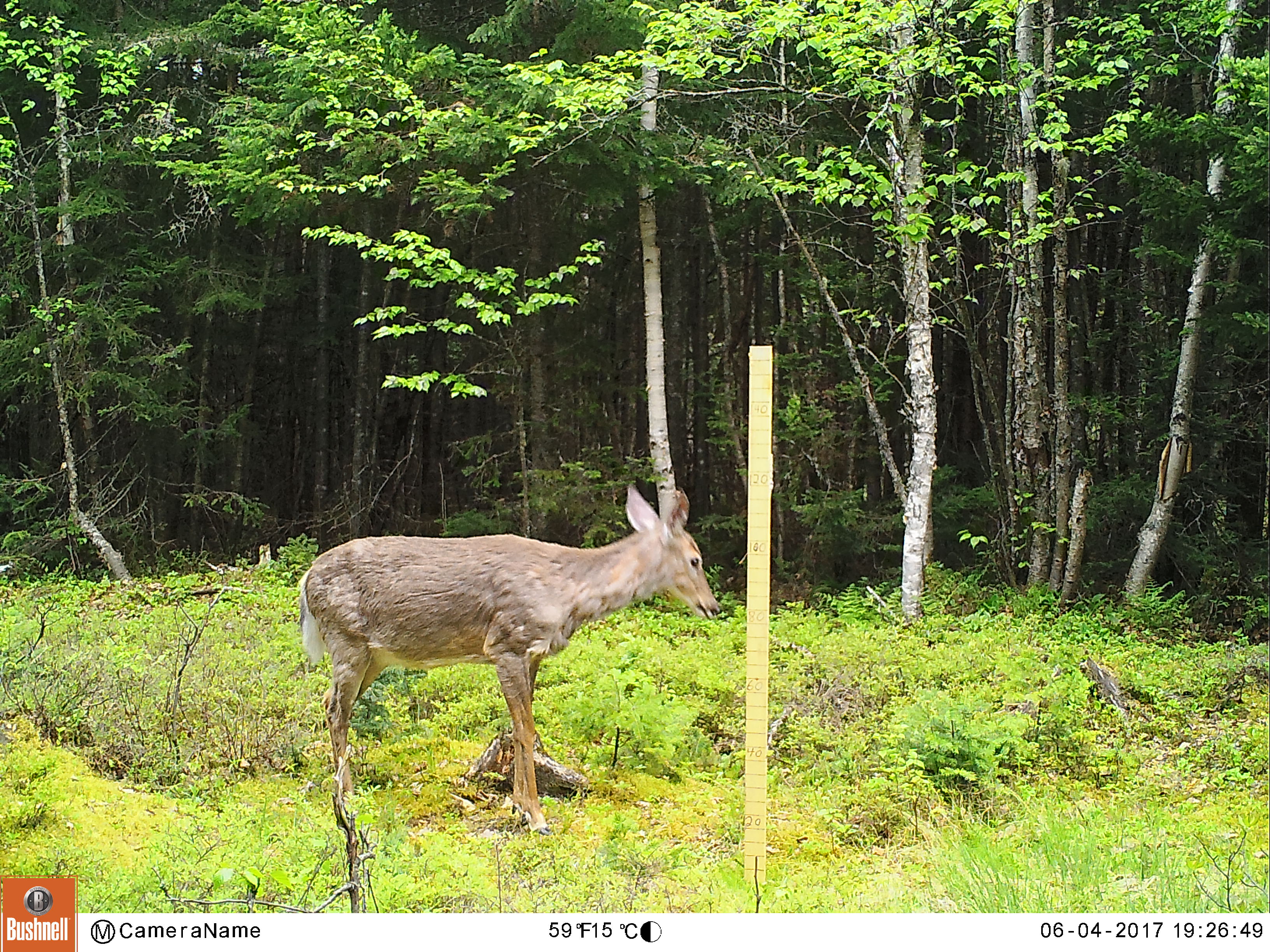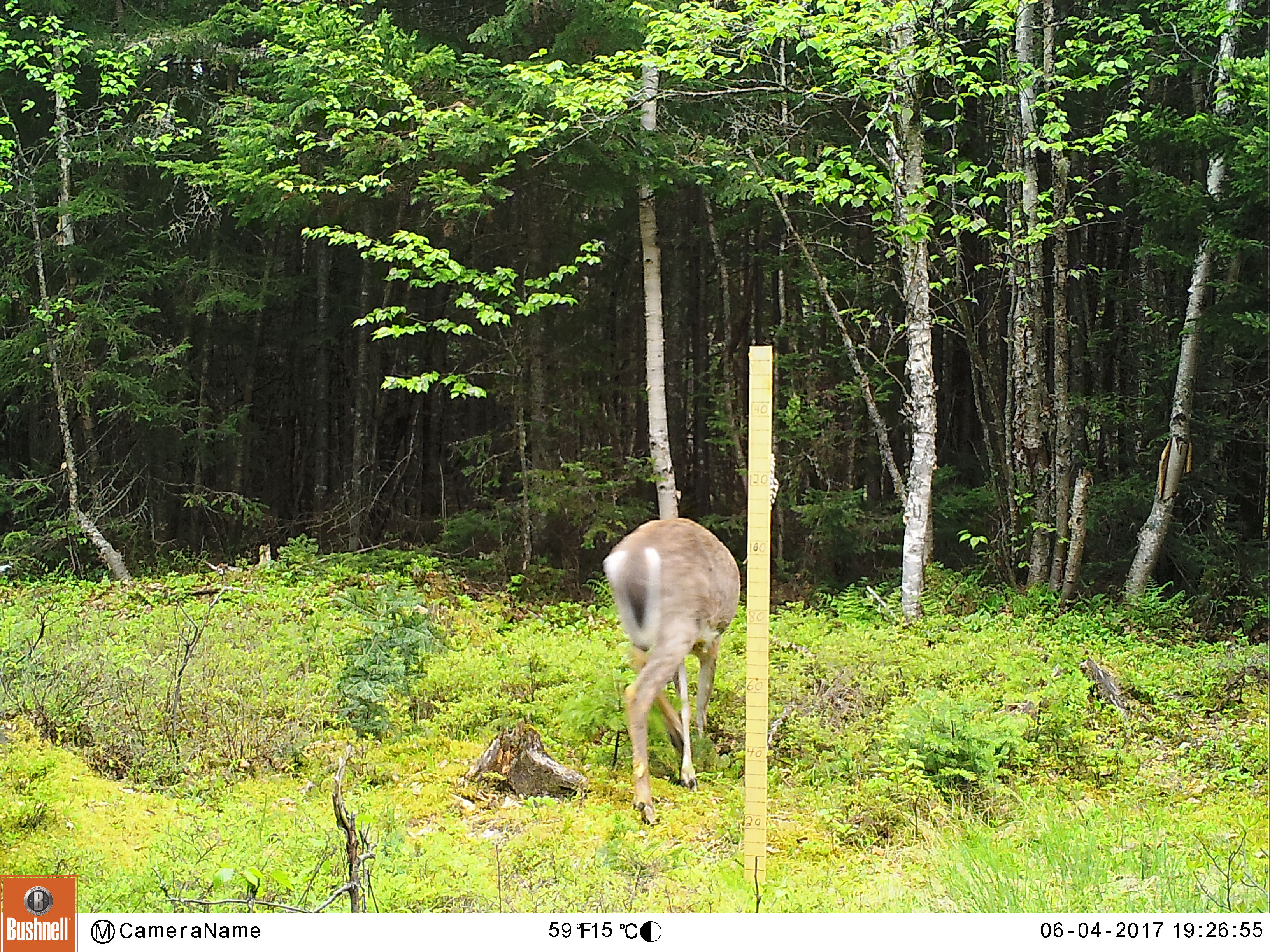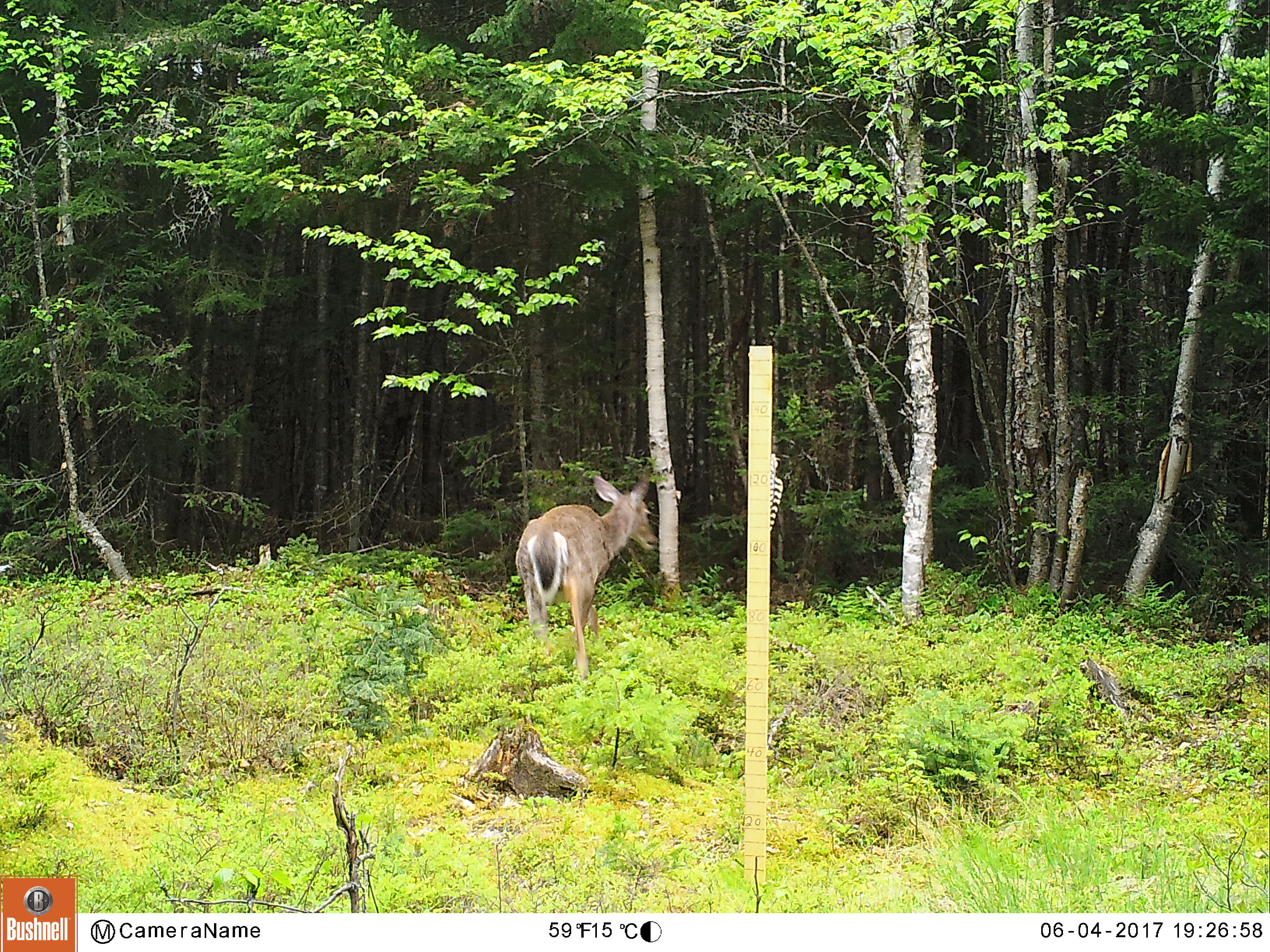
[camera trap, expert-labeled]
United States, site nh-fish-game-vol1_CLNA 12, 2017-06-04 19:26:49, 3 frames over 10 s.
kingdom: Animalia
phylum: Chordata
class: Mammalia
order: Artiodactyla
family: Cervidae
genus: Odocoileus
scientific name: Odocoileus virginianus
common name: white-tailed deer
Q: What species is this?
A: White-tailed deer (Odocoileus virginianus).